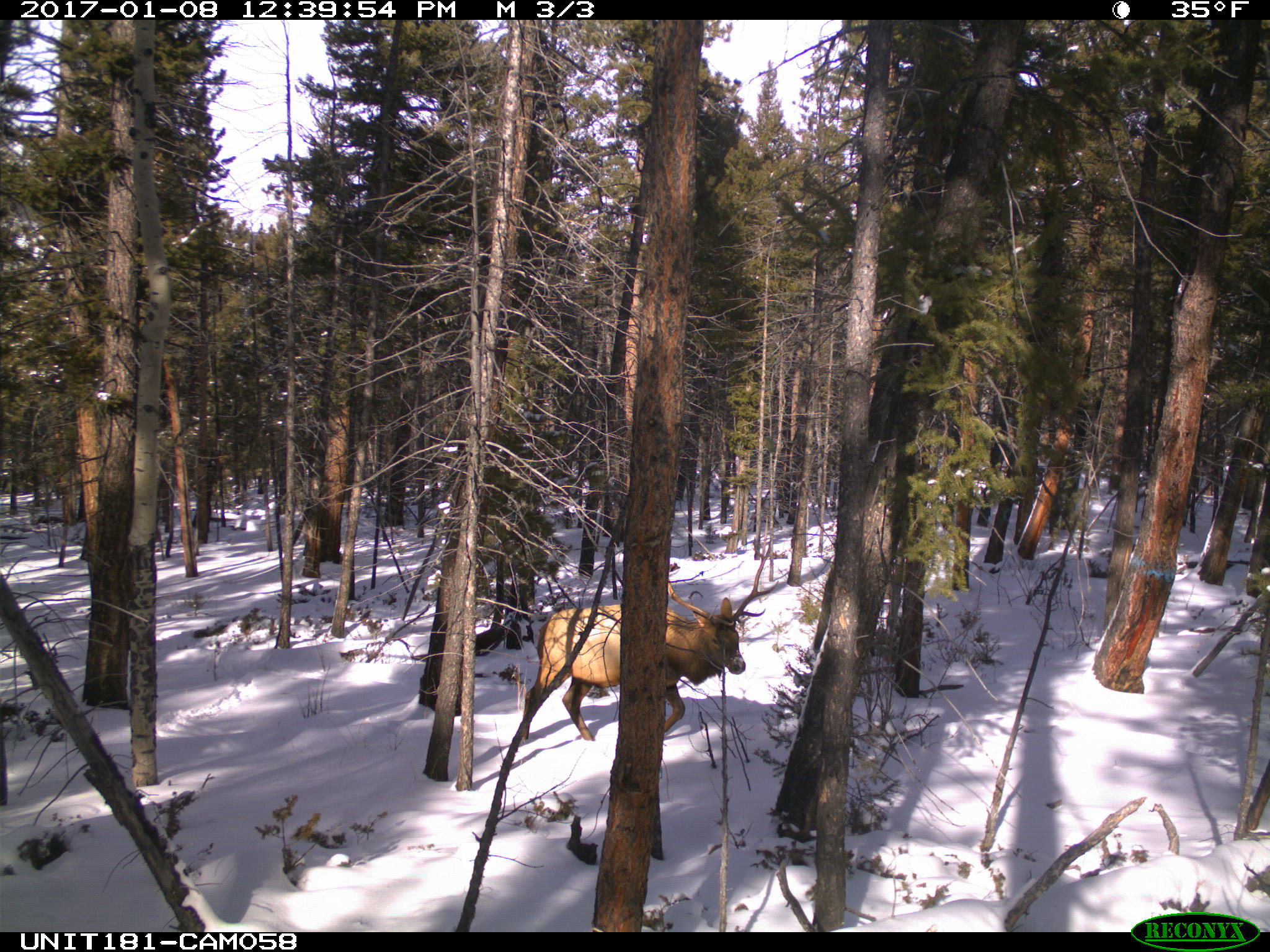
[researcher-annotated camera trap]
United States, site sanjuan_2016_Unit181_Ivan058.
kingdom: Animalia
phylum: Chordata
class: Mammalia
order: Artiodactyla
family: Cervidae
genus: Cervus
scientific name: Cervus elaphus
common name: red deer